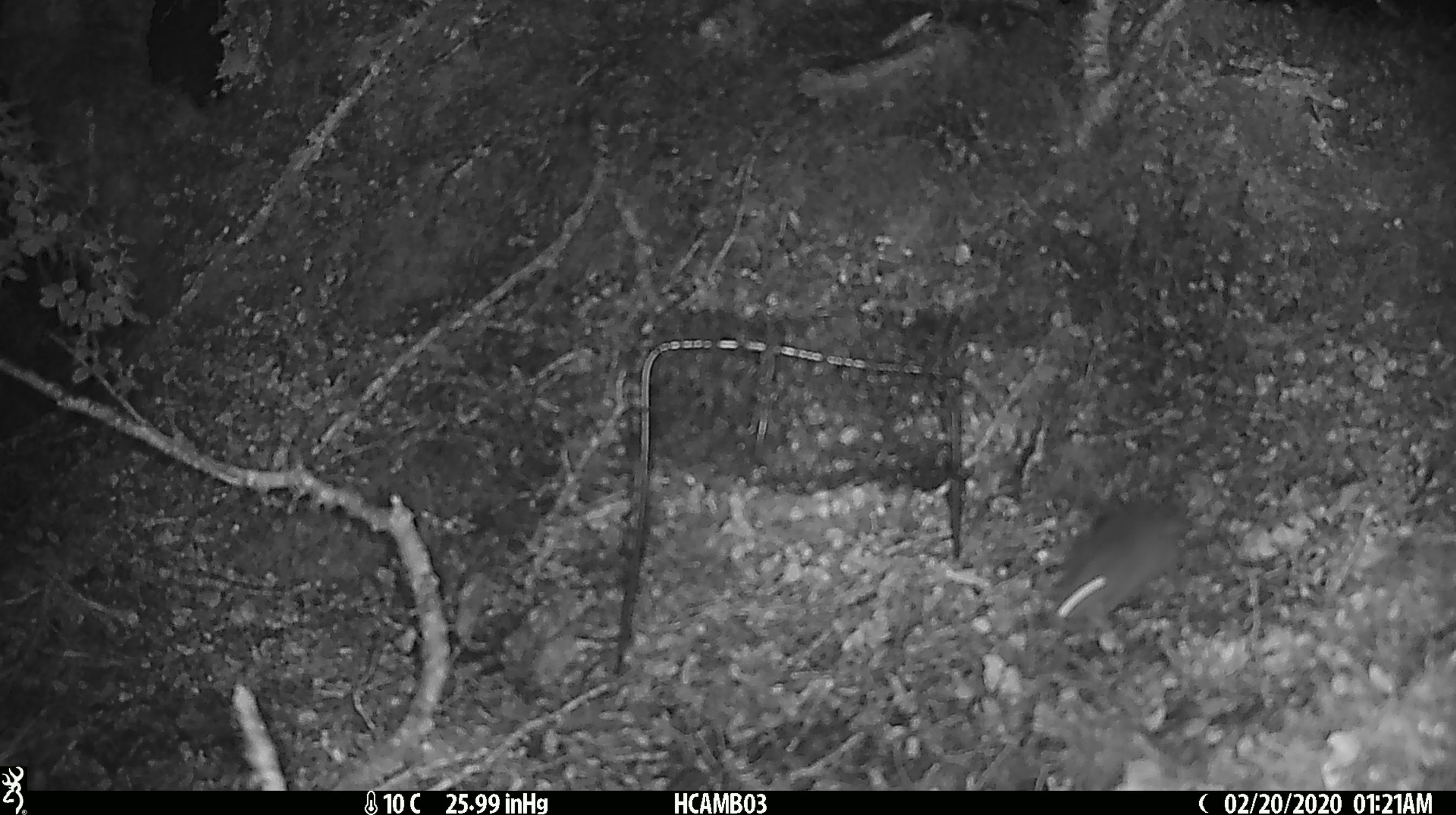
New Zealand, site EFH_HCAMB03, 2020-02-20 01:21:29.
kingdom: Animalia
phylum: Chordata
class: Mammalia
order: Rodentia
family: Muridae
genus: Mus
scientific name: Mus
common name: mouse